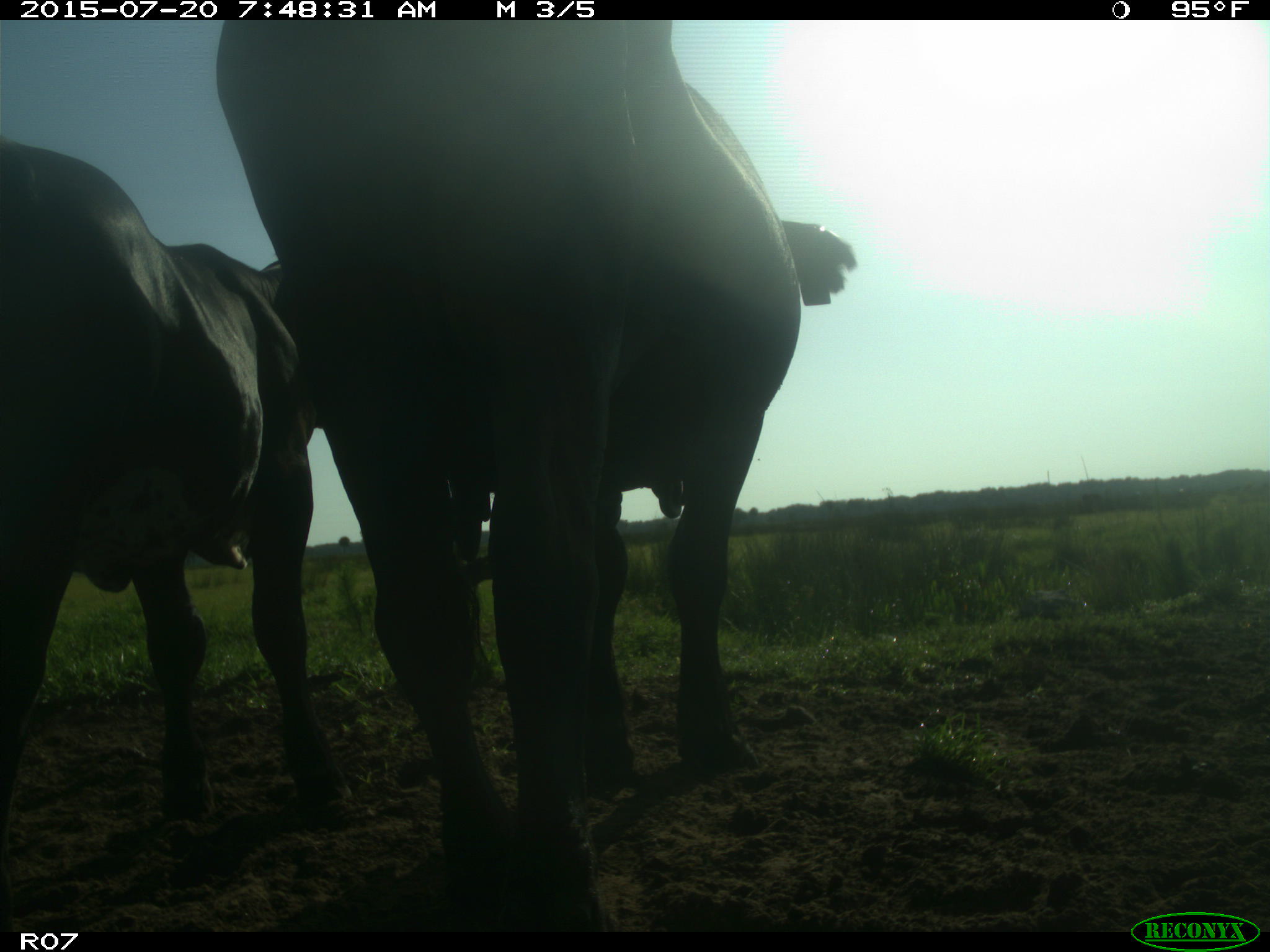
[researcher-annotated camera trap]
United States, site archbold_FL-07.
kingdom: Animalia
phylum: Chordata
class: Mammalia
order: Artiodactyla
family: Bovidae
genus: Bos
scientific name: Bos taurus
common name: domestic cow